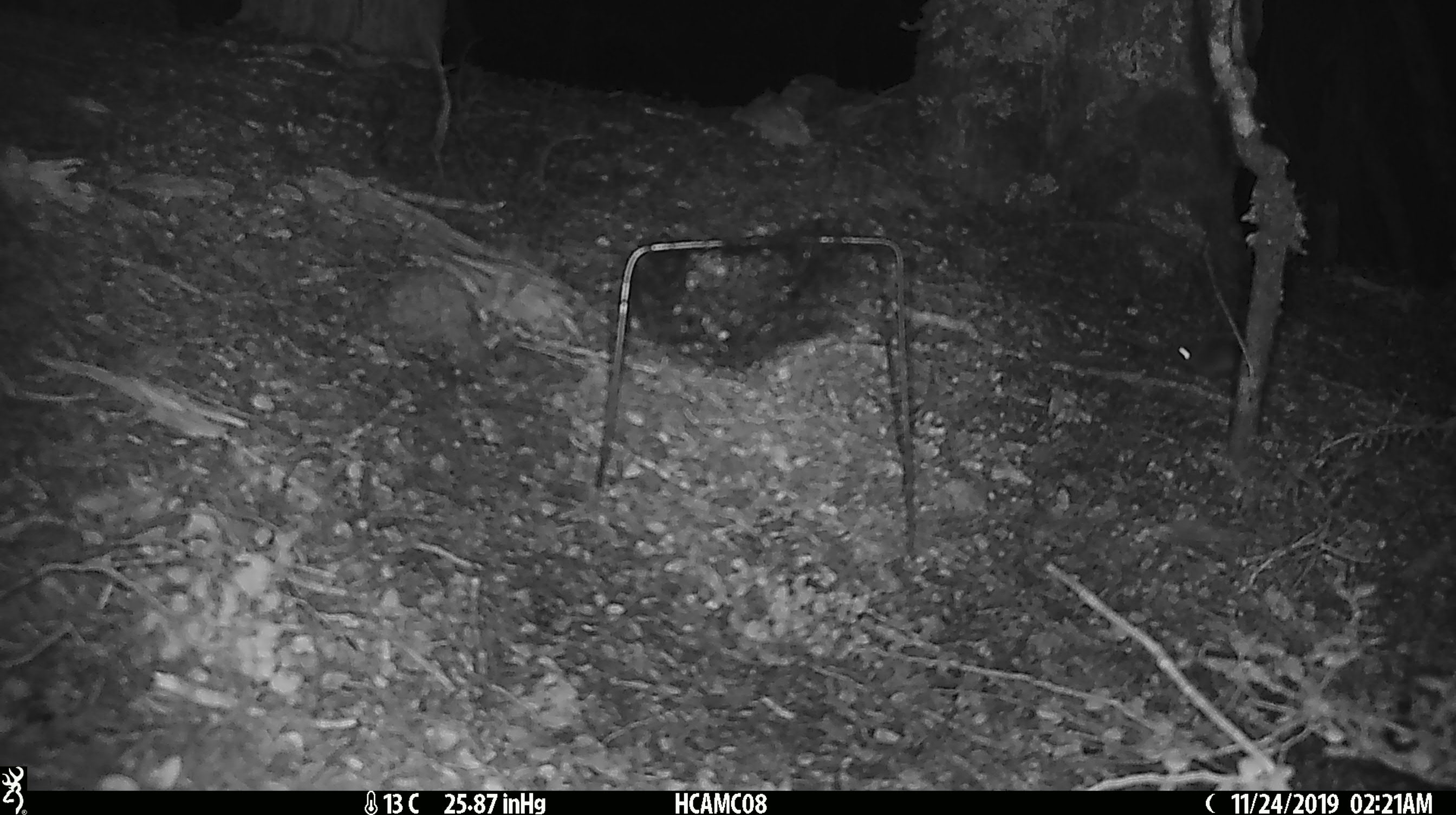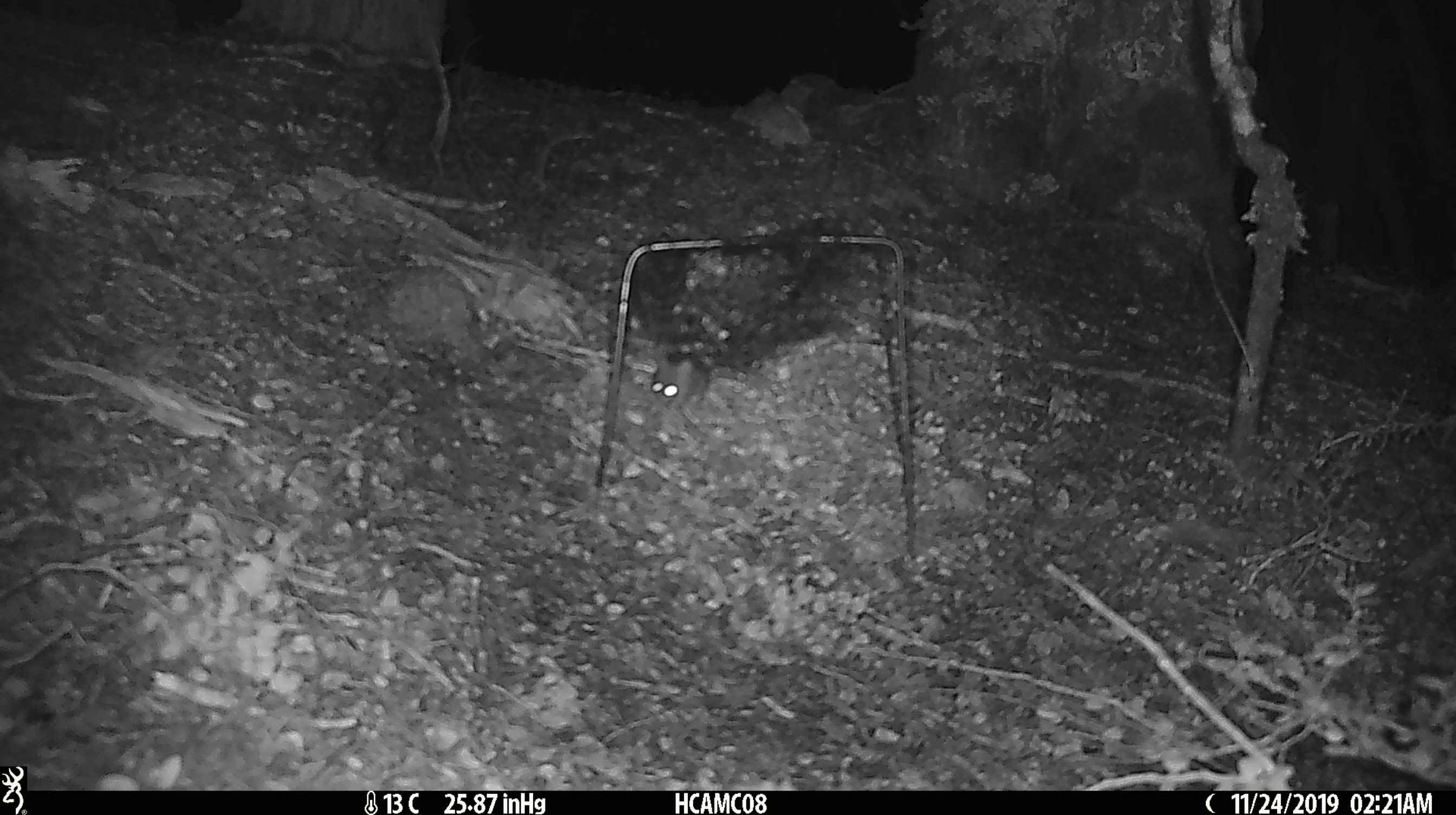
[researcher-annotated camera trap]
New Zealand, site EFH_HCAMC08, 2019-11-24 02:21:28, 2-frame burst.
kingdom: Animalia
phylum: Chordata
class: Mammalia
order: Rodentia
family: Muridae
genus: Mus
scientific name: Mus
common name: mouse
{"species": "mouse (Mus)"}